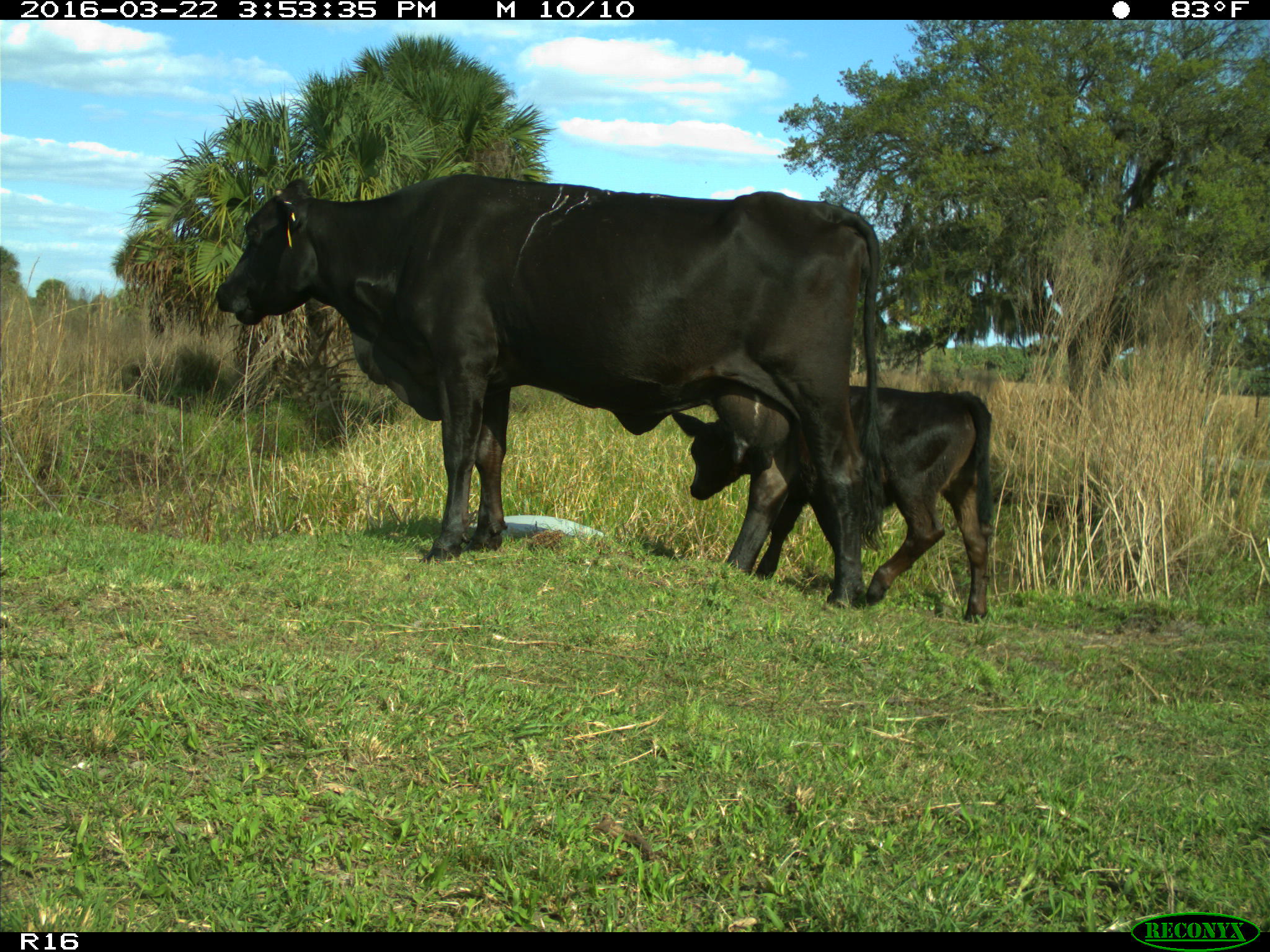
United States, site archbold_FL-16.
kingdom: Animalia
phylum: Chordata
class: Mammalia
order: Artiodactyla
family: Bovidae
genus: Bos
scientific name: Bos taurus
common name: domestic cow